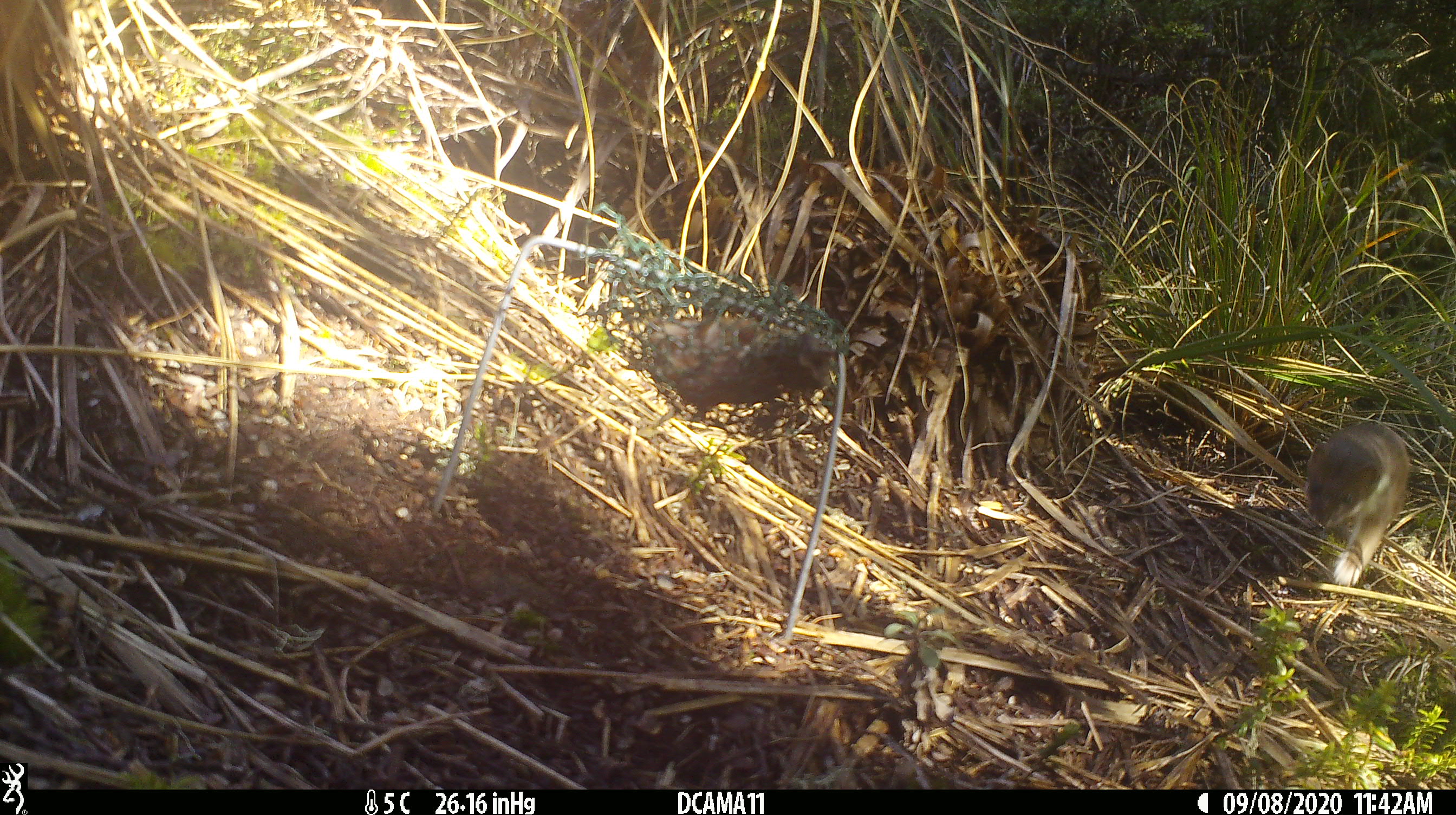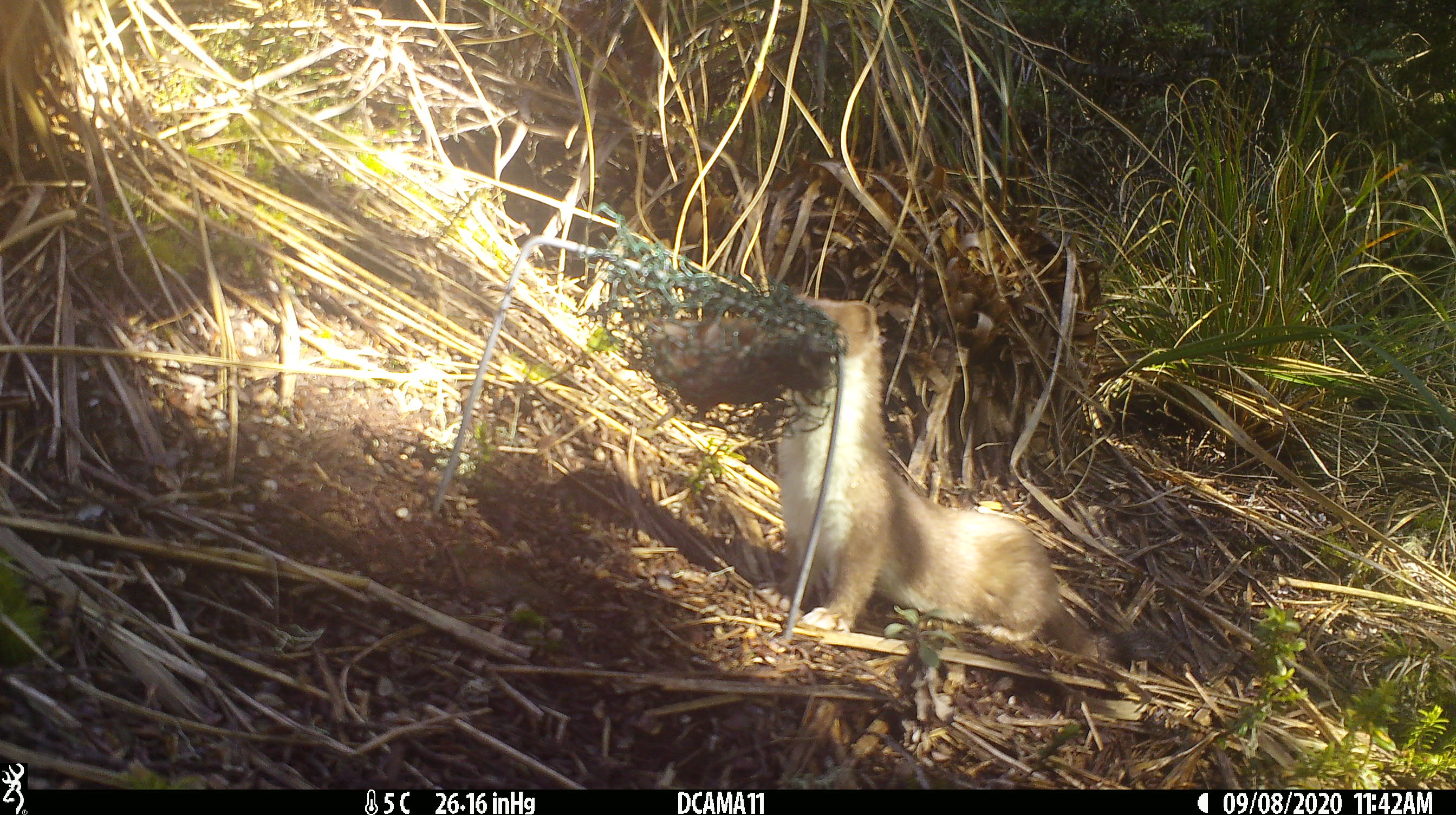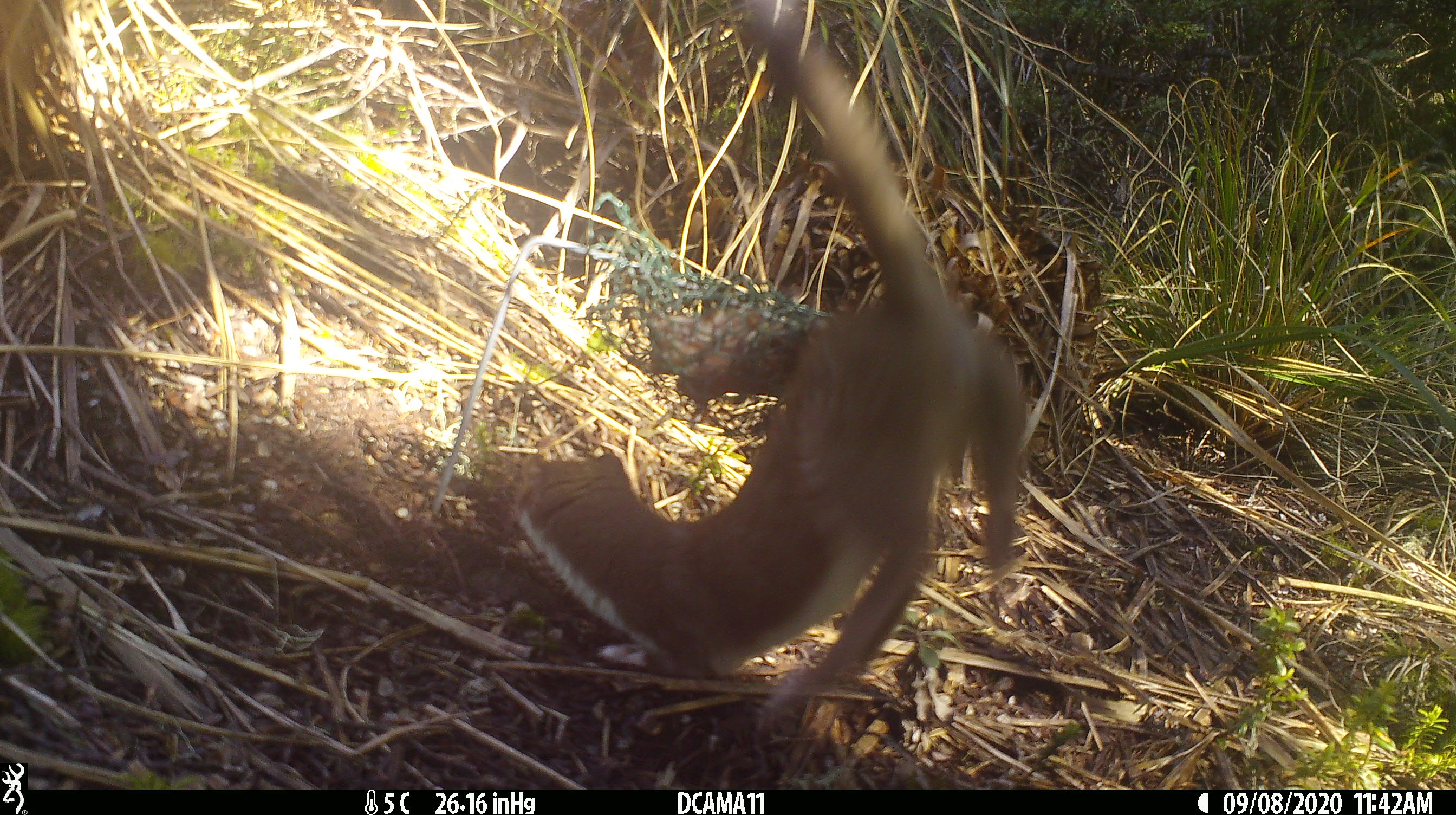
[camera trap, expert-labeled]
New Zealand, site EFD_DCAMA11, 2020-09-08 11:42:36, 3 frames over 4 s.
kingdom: Animalia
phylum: Chordata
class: Mammalia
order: Carnivora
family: Mustelidae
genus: Mustela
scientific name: Mustela erminea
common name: stoat